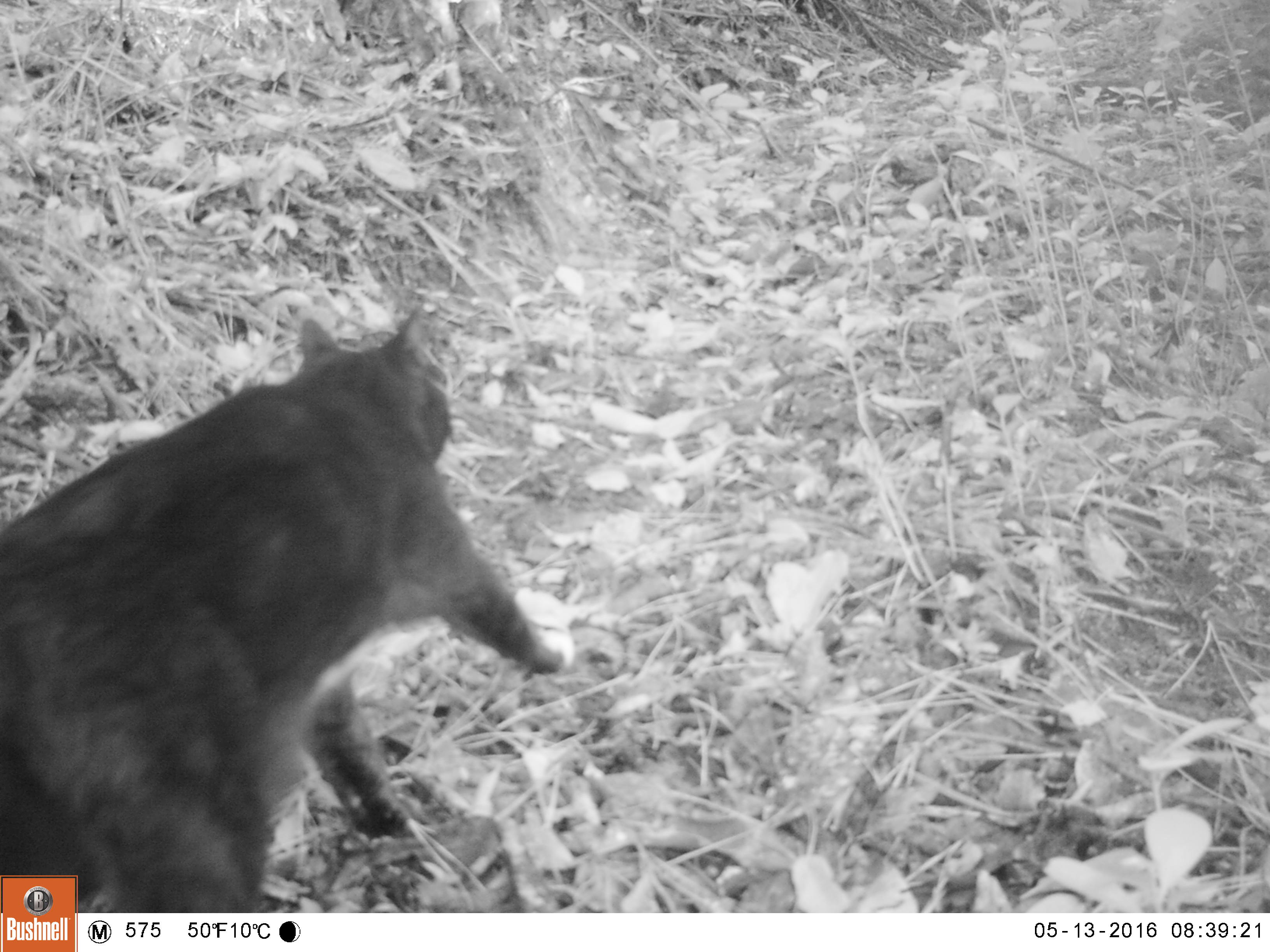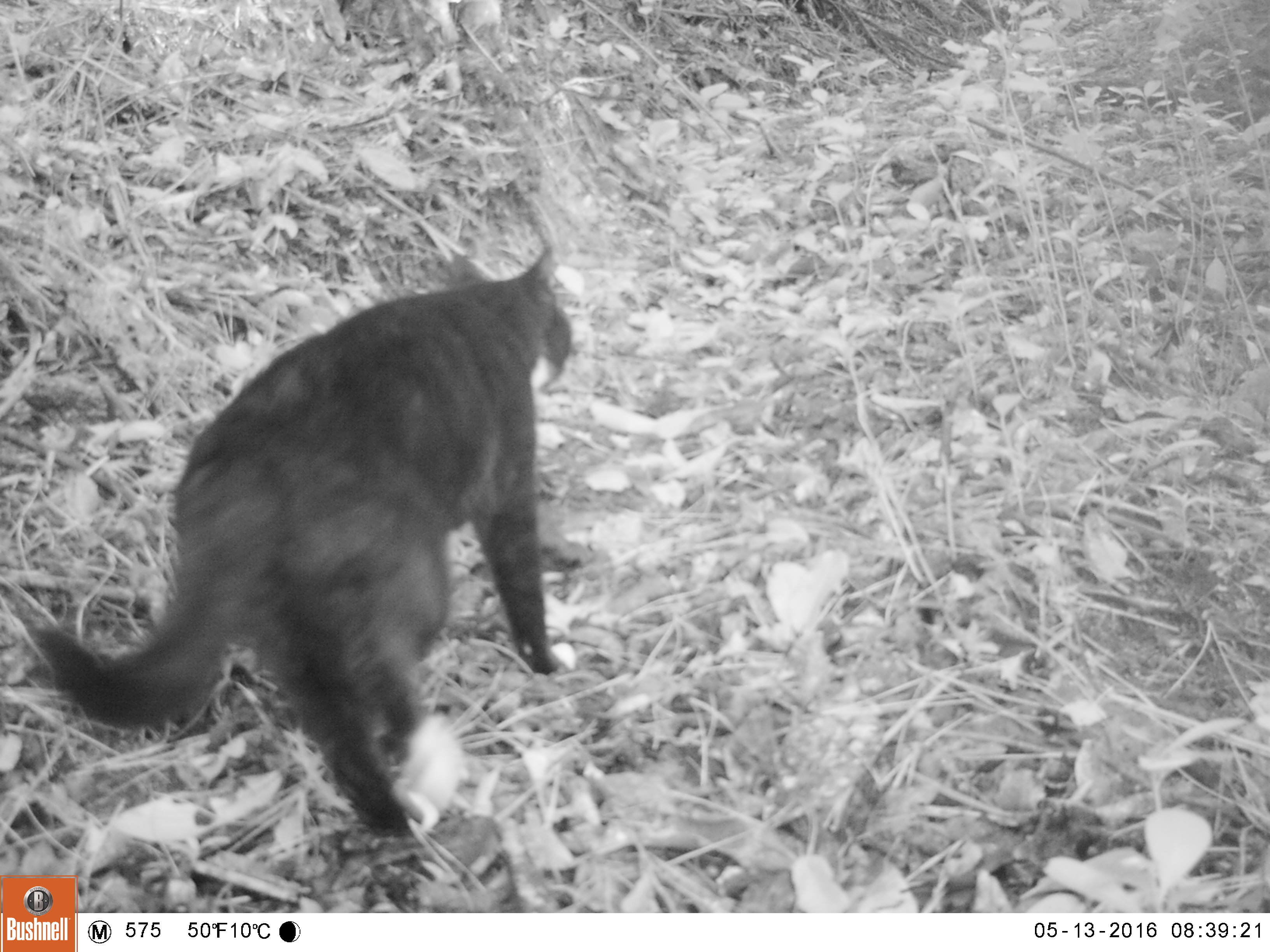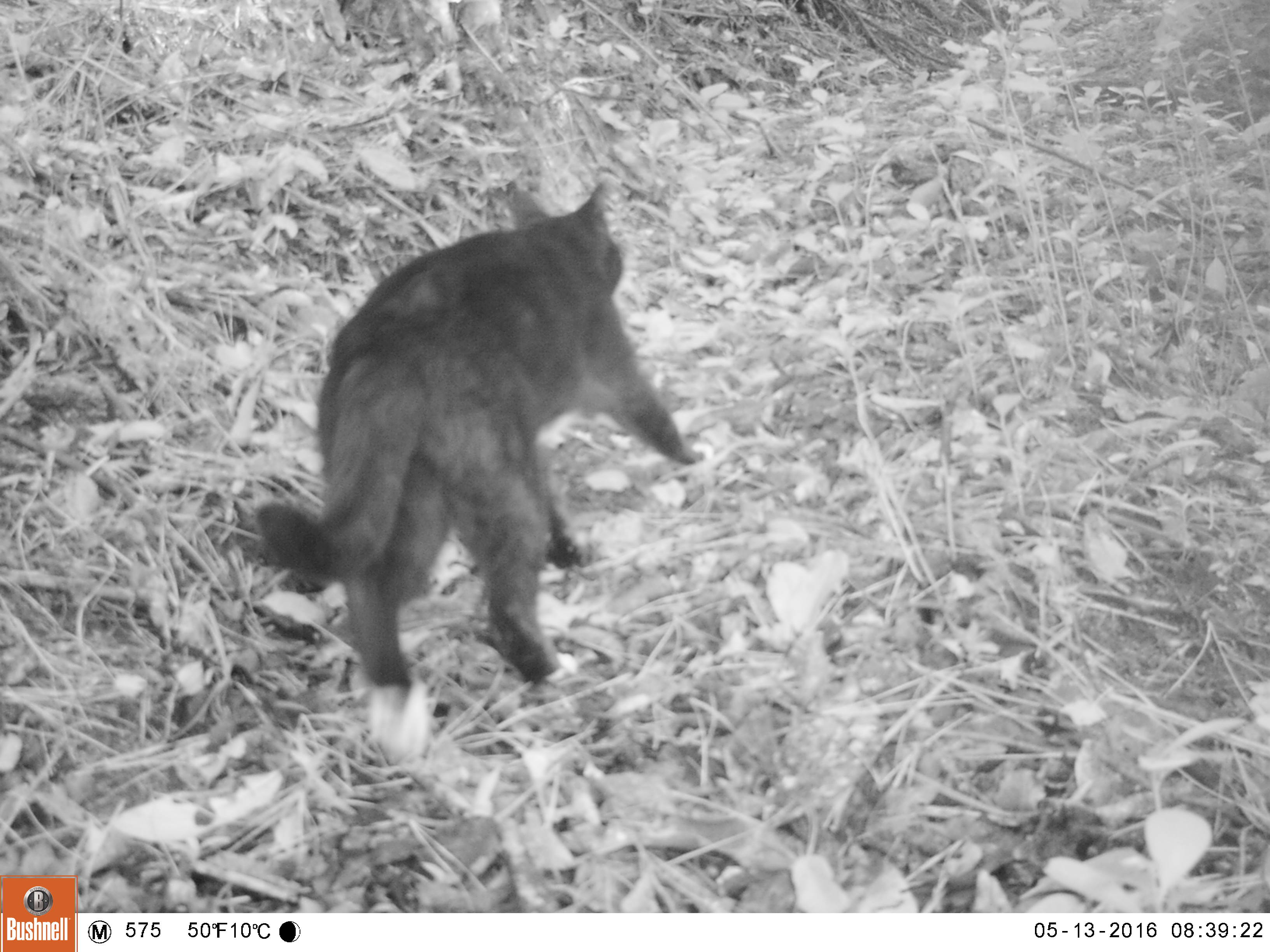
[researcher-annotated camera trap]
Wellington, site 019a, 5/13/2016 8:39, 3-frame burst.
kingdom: Animalia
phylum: Chordata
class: Mammalia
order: Carnivora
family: Felidae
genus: Felis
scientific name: Felis catus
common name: cat